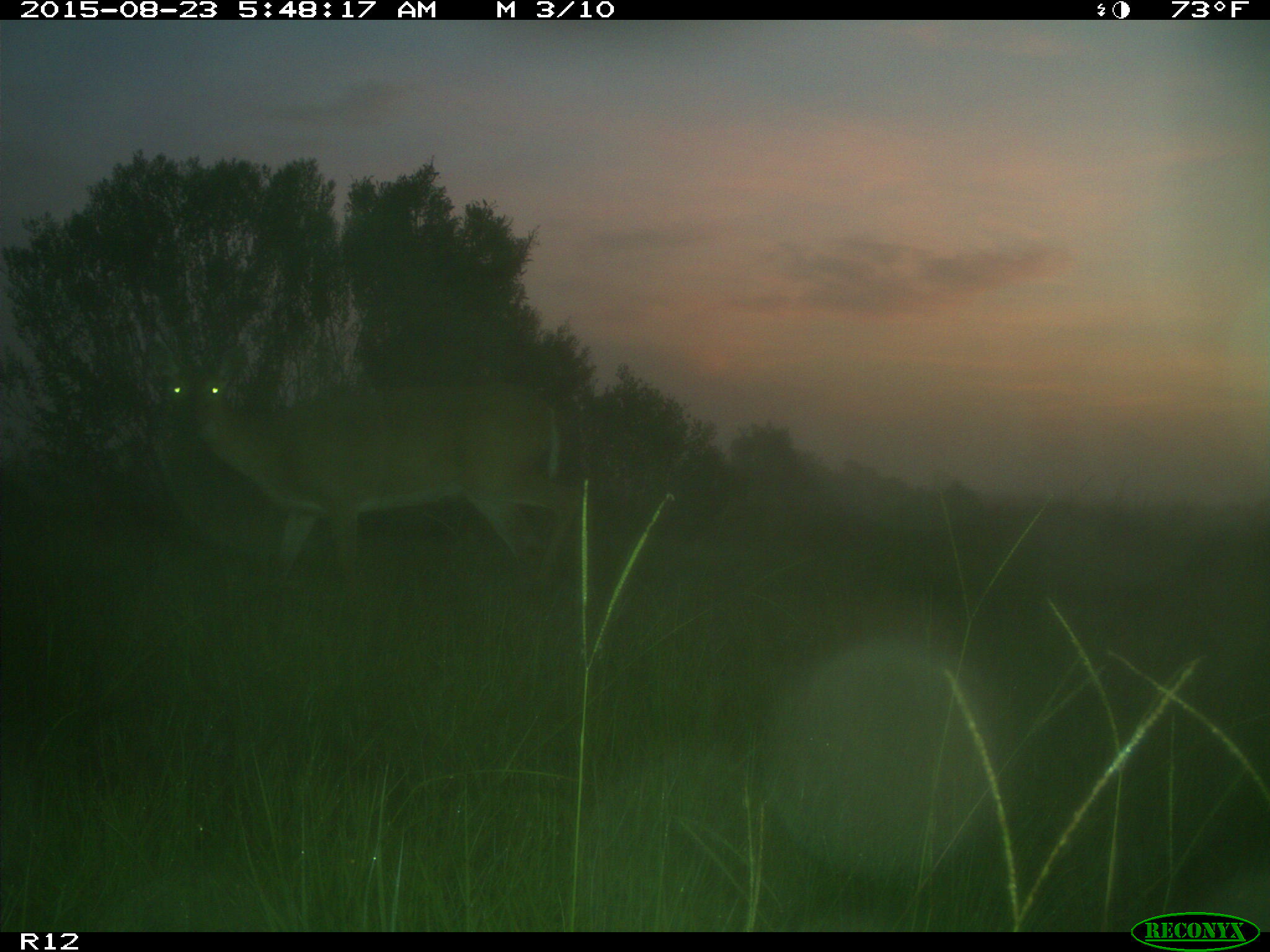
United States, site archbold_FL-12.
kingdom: Animalia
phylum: Chordata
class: Mammalia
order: Artiodactyla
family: Cervidae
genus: Odocoileus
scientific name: Odocoileus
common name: deer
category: unidentified deer